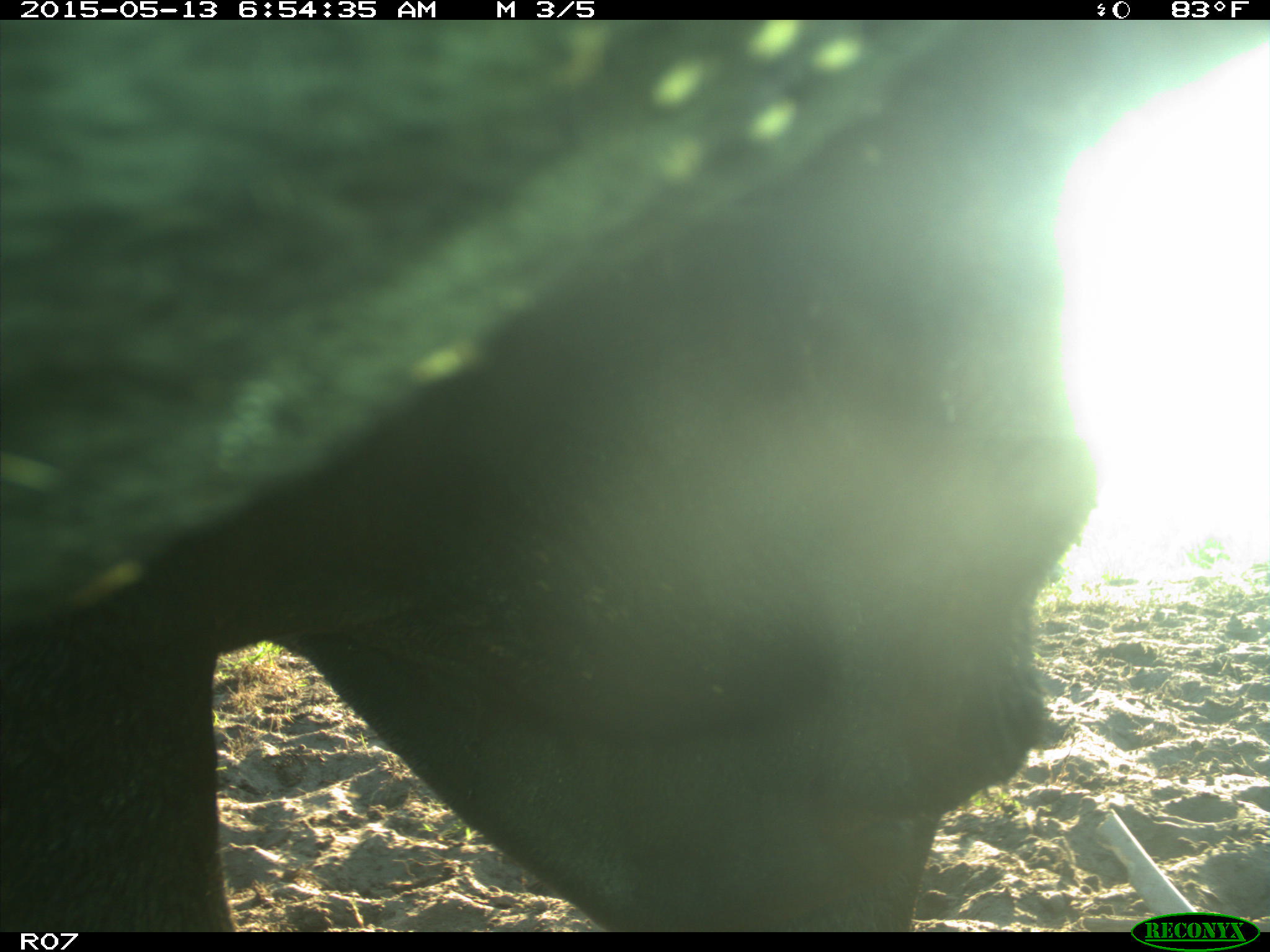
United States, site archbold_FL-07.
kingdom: Animalia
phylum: Chordata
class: Mammalia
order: Artiodactyla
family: Bovidae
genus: Bos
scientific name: Bos taurus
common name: domestic cow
Bos taurus (domestic cow).